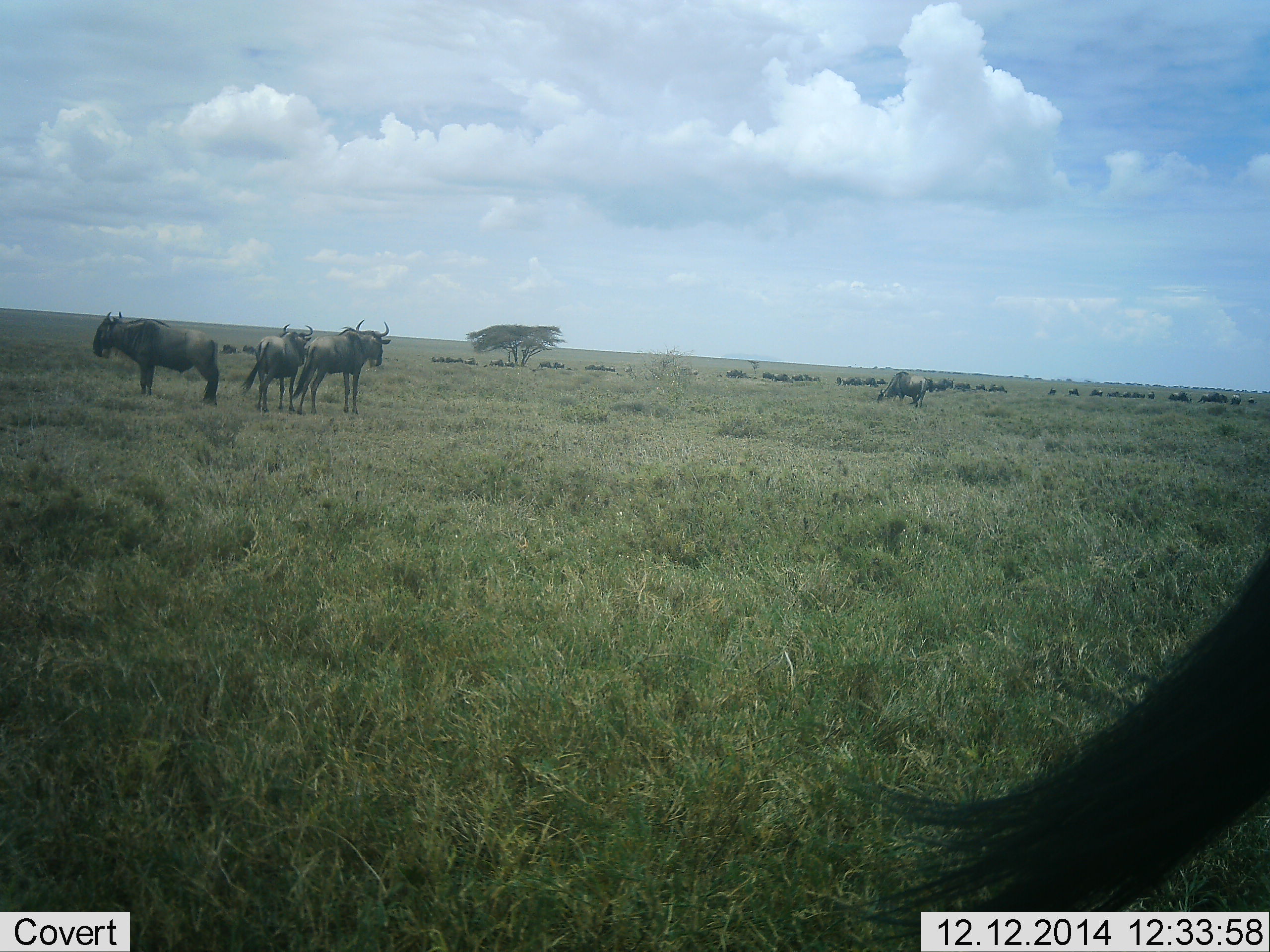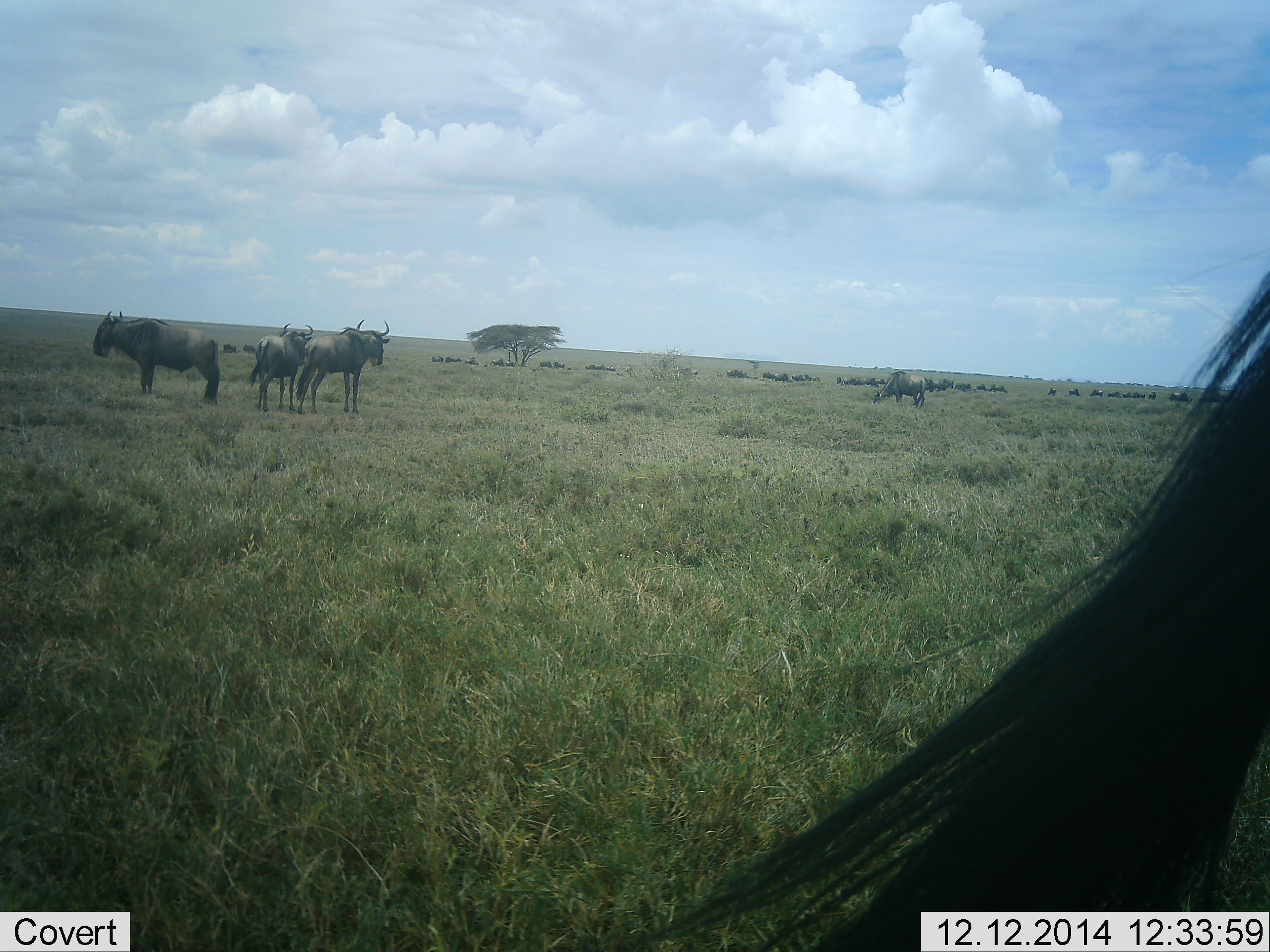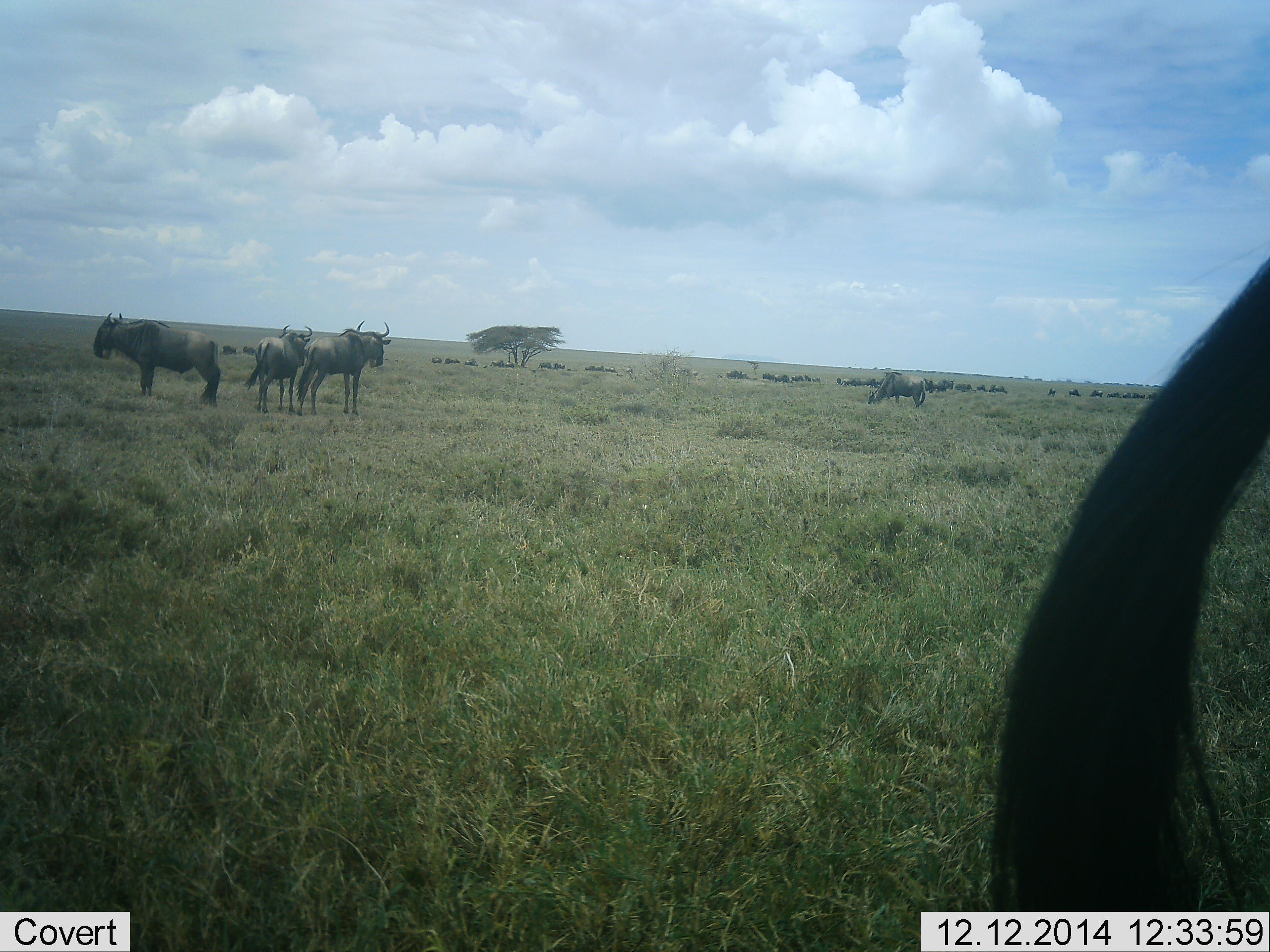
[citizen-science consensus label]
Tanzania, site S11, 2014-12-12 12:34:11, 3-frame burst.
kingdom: Animalia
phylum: Chordata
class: Mammalia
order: Artiodactyla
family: Bovidae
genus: Connochaetes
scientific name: Connochaetes taurinus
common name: blue wildebeest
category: wildebeest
Wildebeest (blue wildebeest) (Connochaetes taurinus), count 5. Behavior (volunteer vote fractions): standing 70%, resting 0%, moving 30%, interacting 0%. Young present (vote fraction): 0%. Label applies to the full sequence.